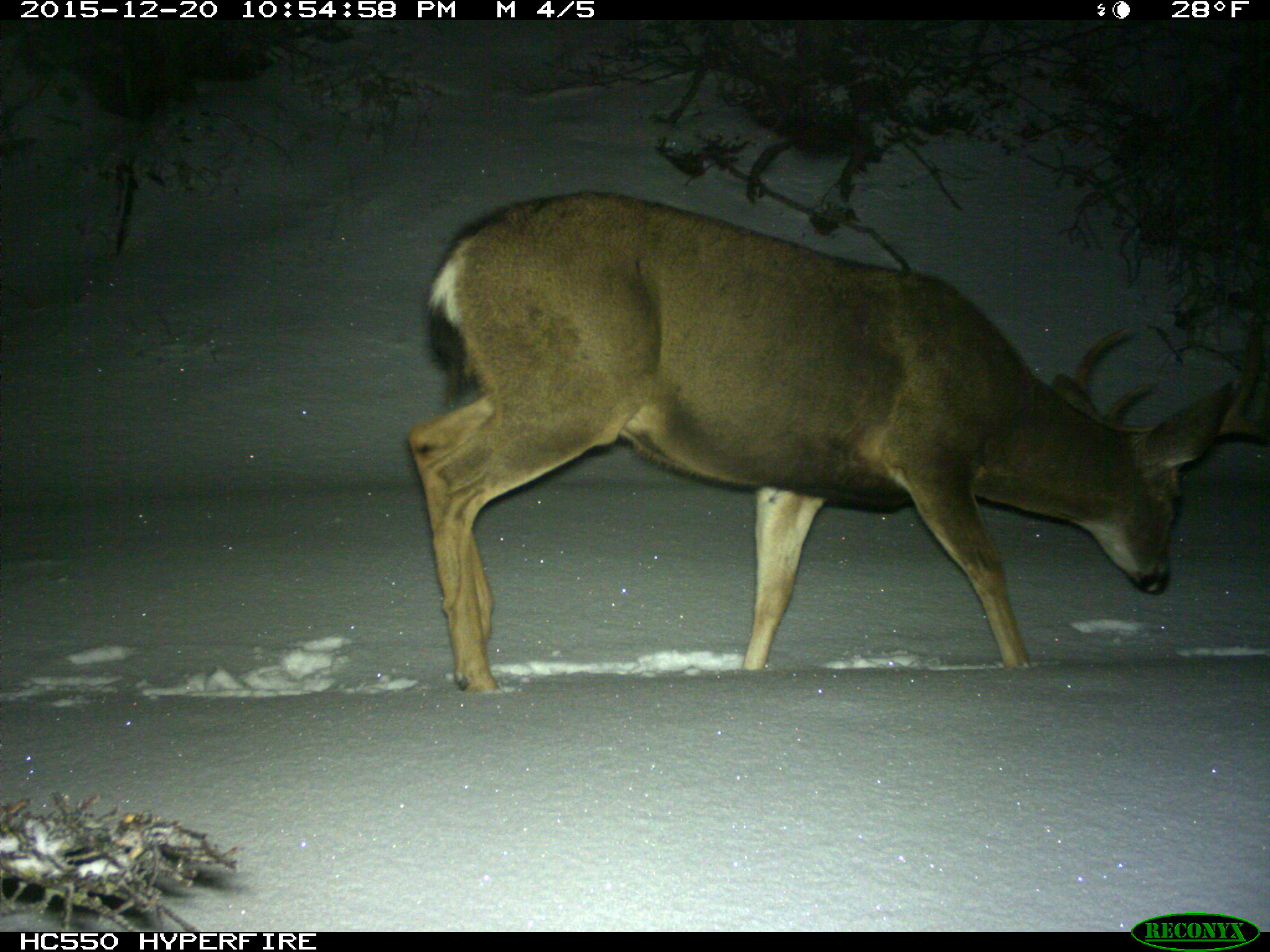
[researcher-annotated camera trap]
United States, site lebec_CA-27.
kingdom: Animalia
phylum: Chordata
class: Mammalia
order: Artiodactyla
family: Cervidae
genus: Odocoileus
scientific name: Odocoileus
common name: deer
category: unidentified deer